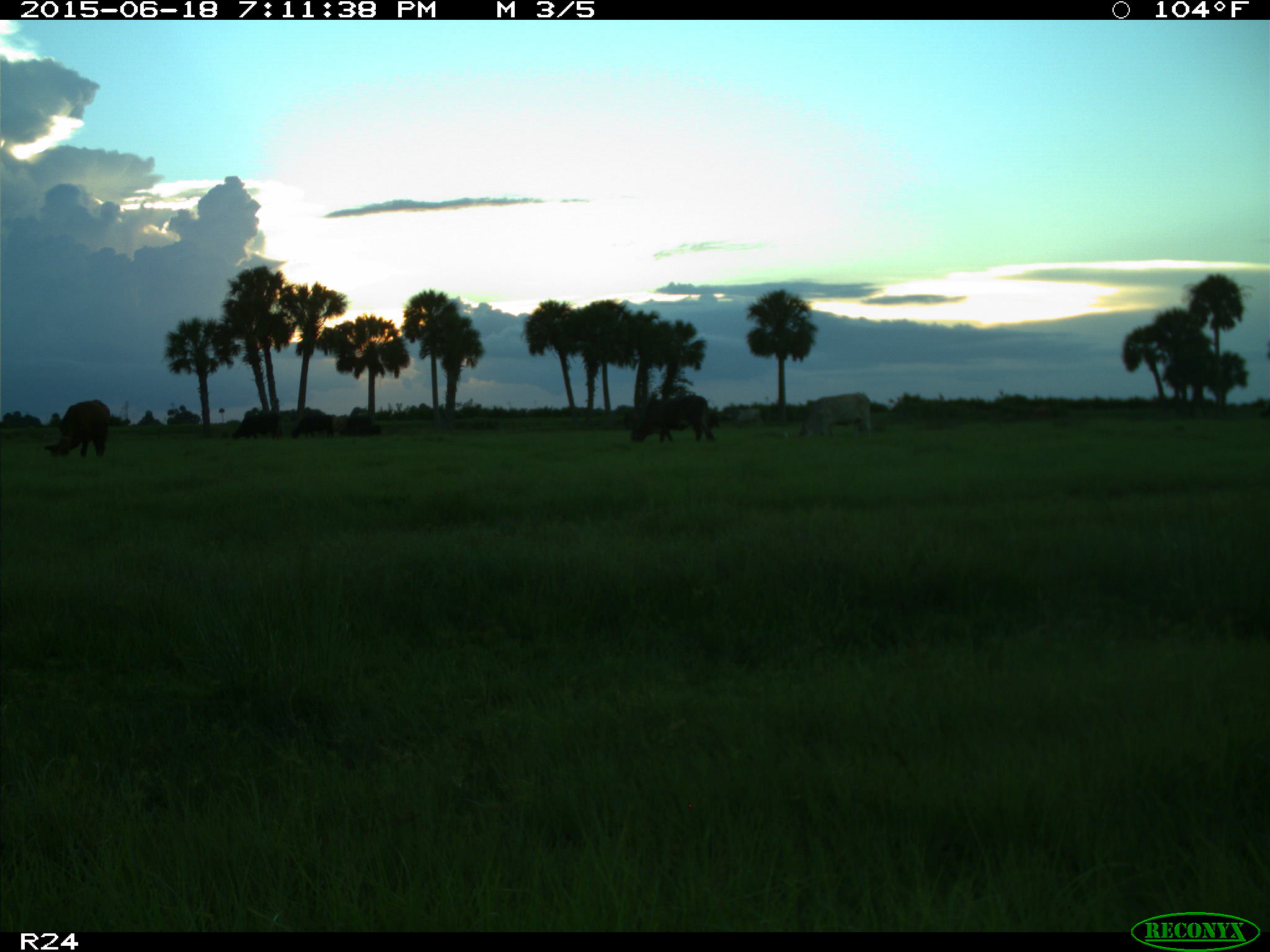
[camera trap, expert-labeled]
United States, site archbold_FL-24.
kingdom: Animalia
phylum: Chordata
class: Mammalia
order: Artiodactyla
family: Bovidae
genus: Bos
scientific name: Bos taurus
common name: domestic cow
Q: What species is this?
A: Bos taurus (domestic cow).